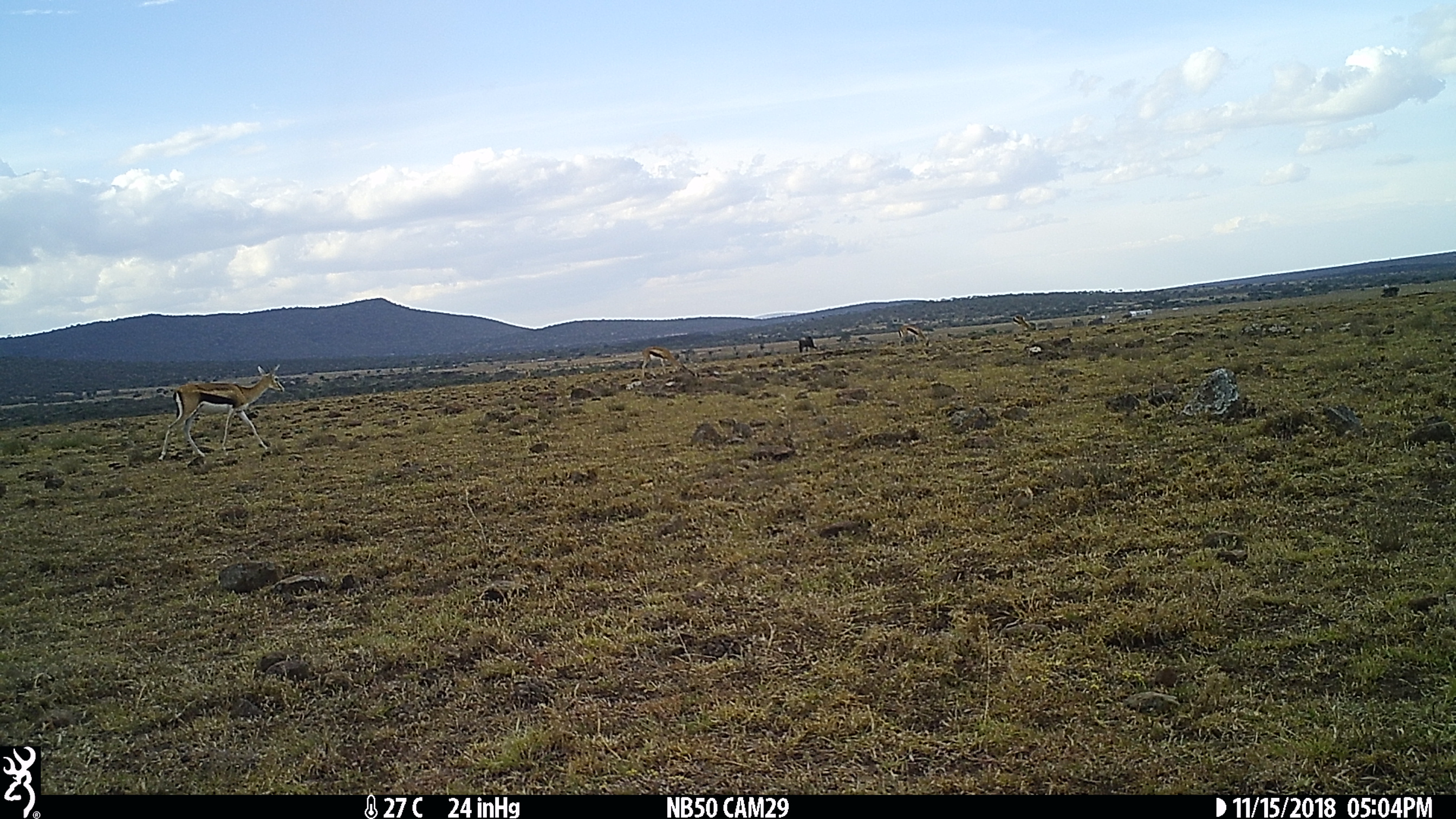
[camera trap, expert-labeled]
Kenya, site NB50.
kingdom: Animalia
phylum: Chordata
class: Mammalia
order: Artiodactyla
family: Bovidae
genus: Eudorcas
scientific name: Eudorcas thomsonii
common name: thomon's gazelle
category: gazelle thomsons